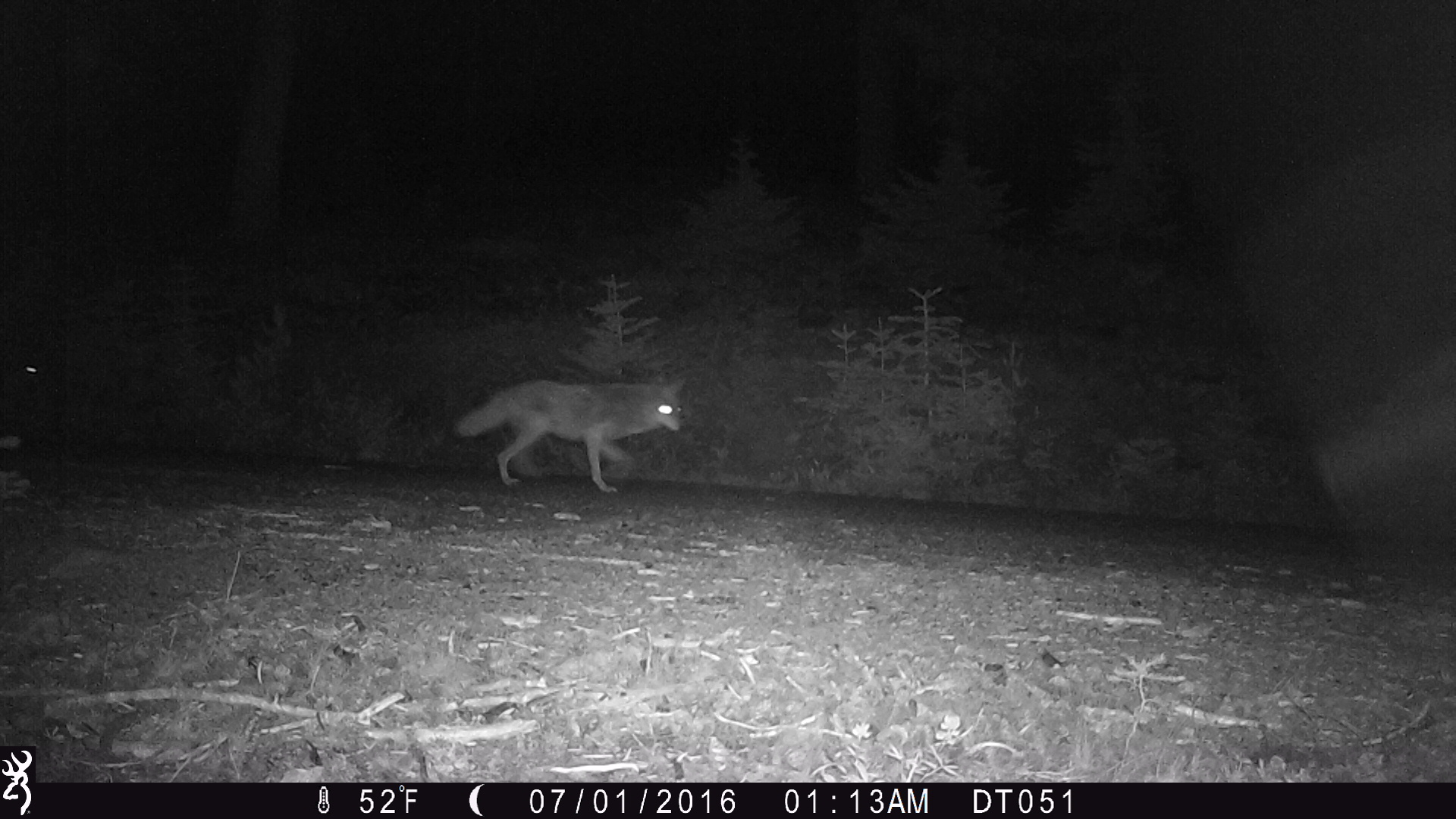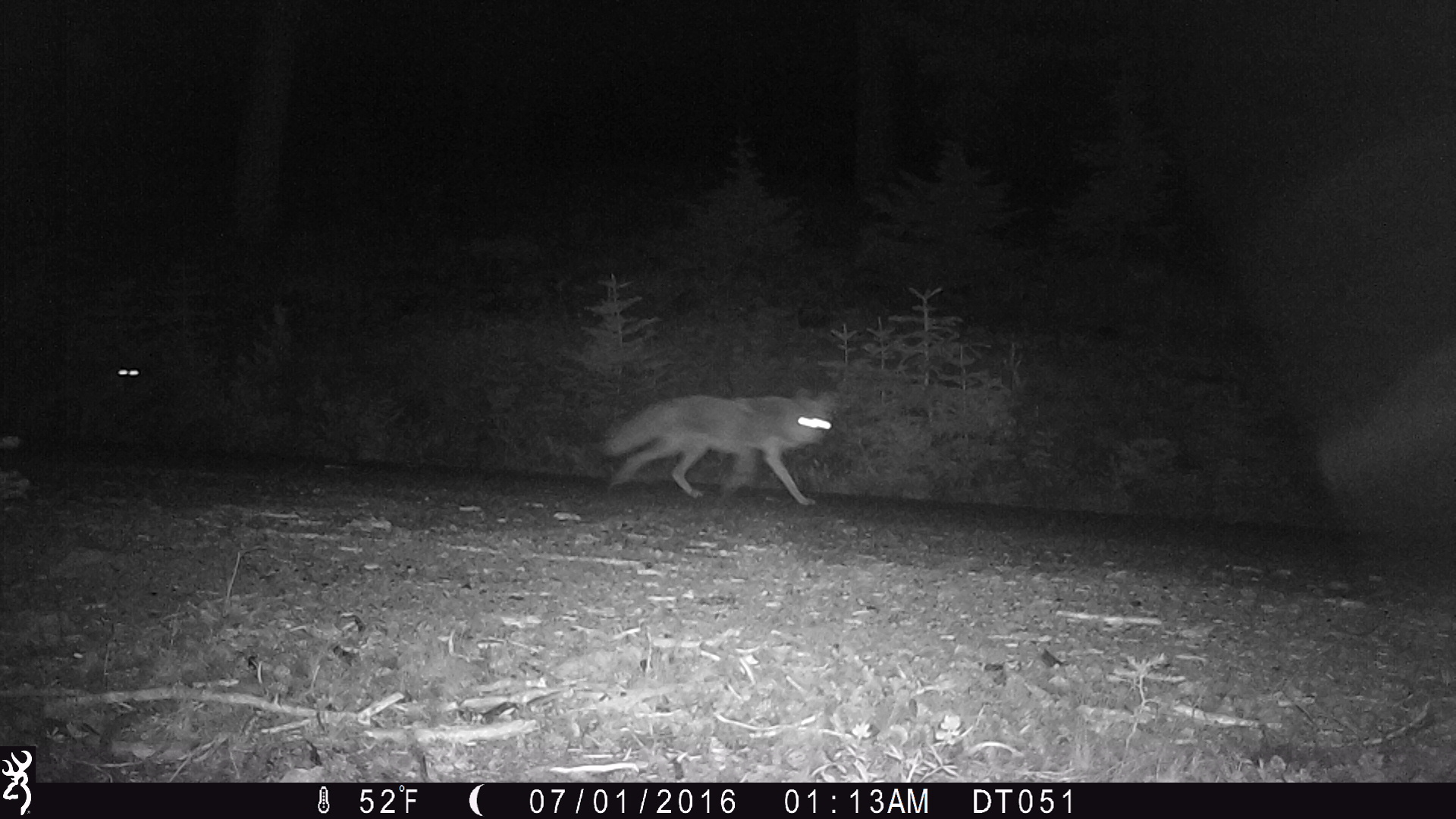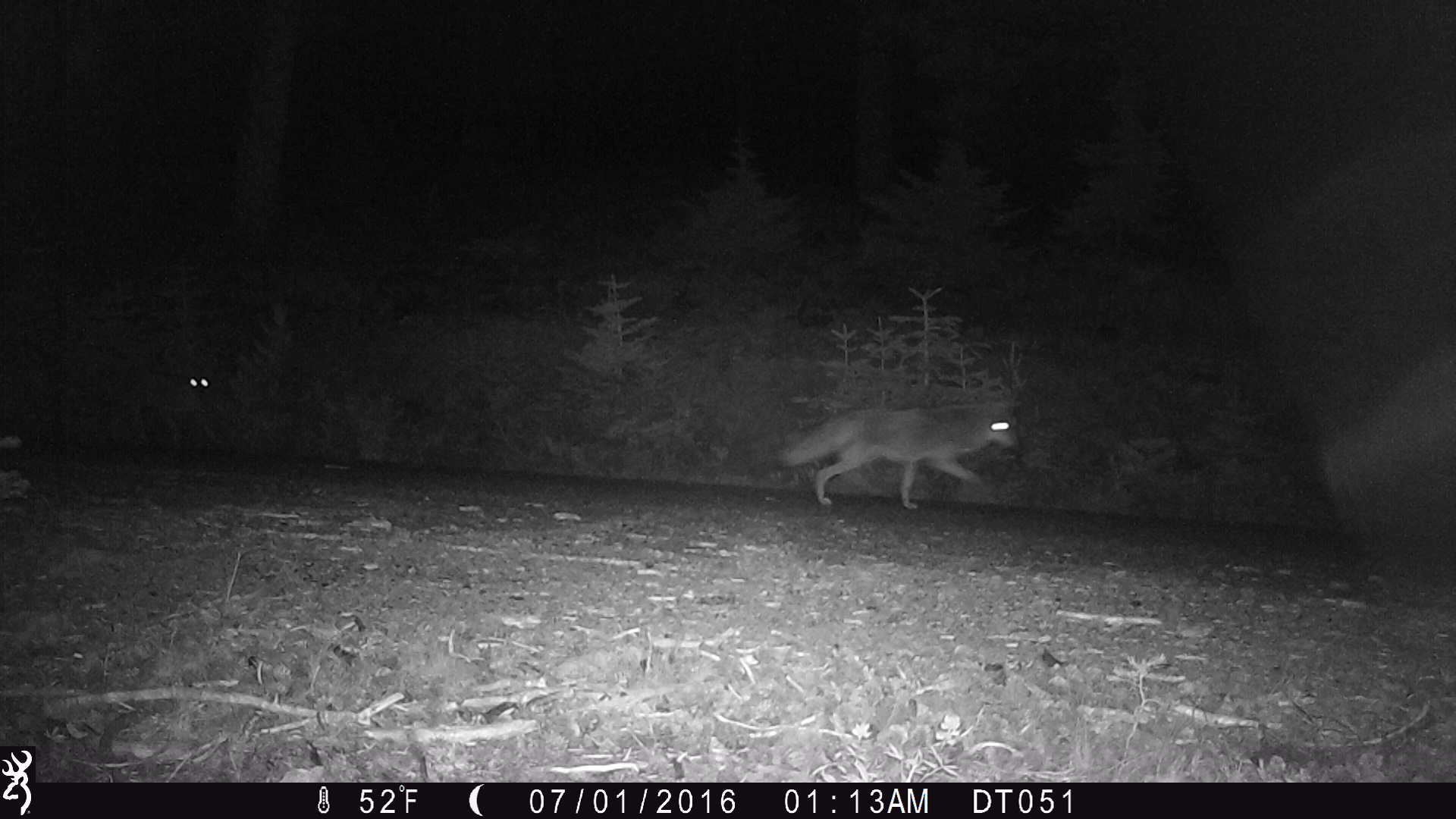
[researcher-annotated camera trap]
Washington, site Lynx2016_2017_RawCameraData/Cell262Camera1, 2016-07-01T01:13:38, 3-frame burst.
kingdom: Animalia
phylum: Chordata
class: Mammalia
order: Carnivora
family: Canidae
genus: Canis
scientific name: Canis latrans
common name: coyote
Canis latrans (coyote). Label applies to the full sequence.